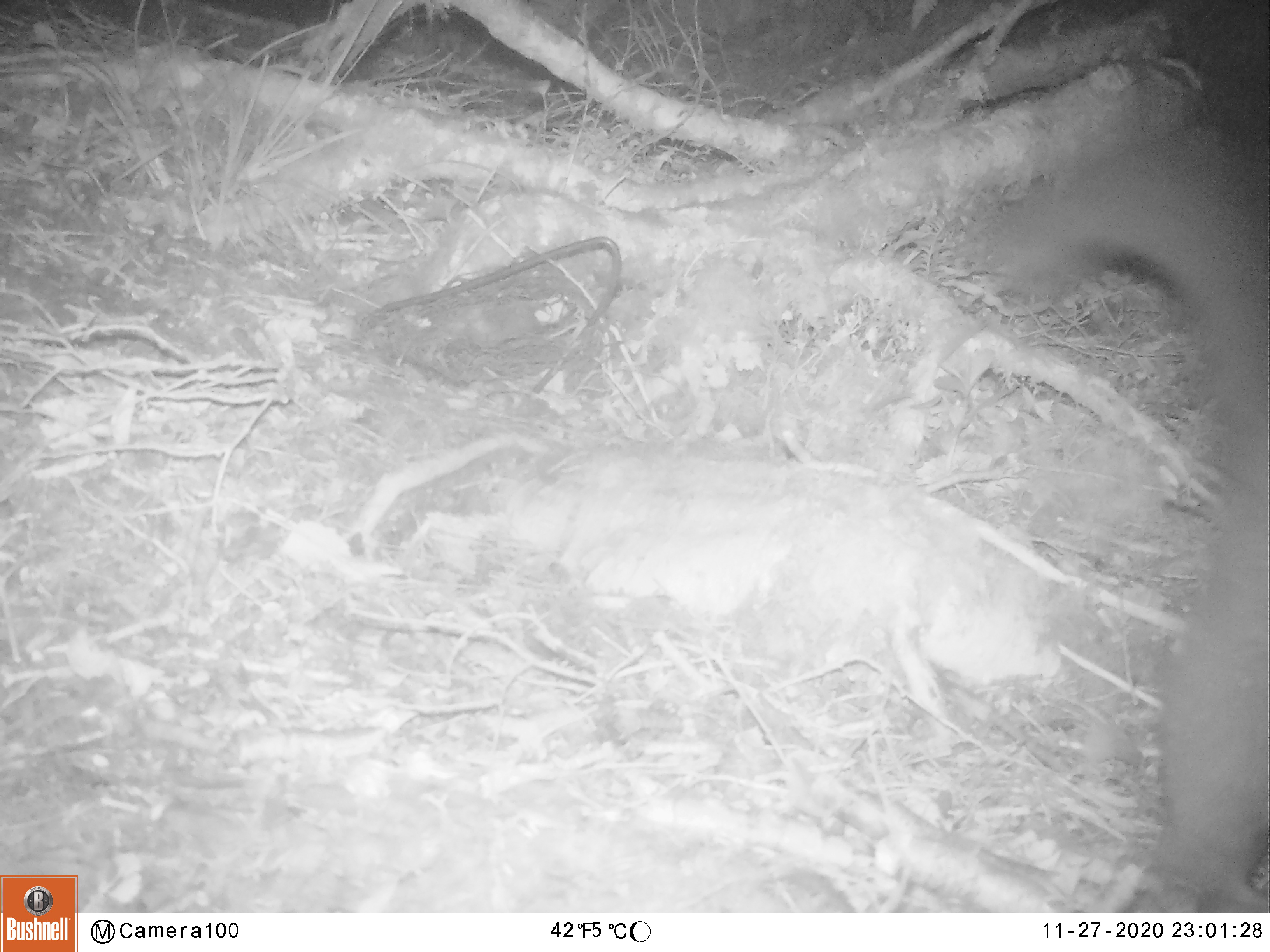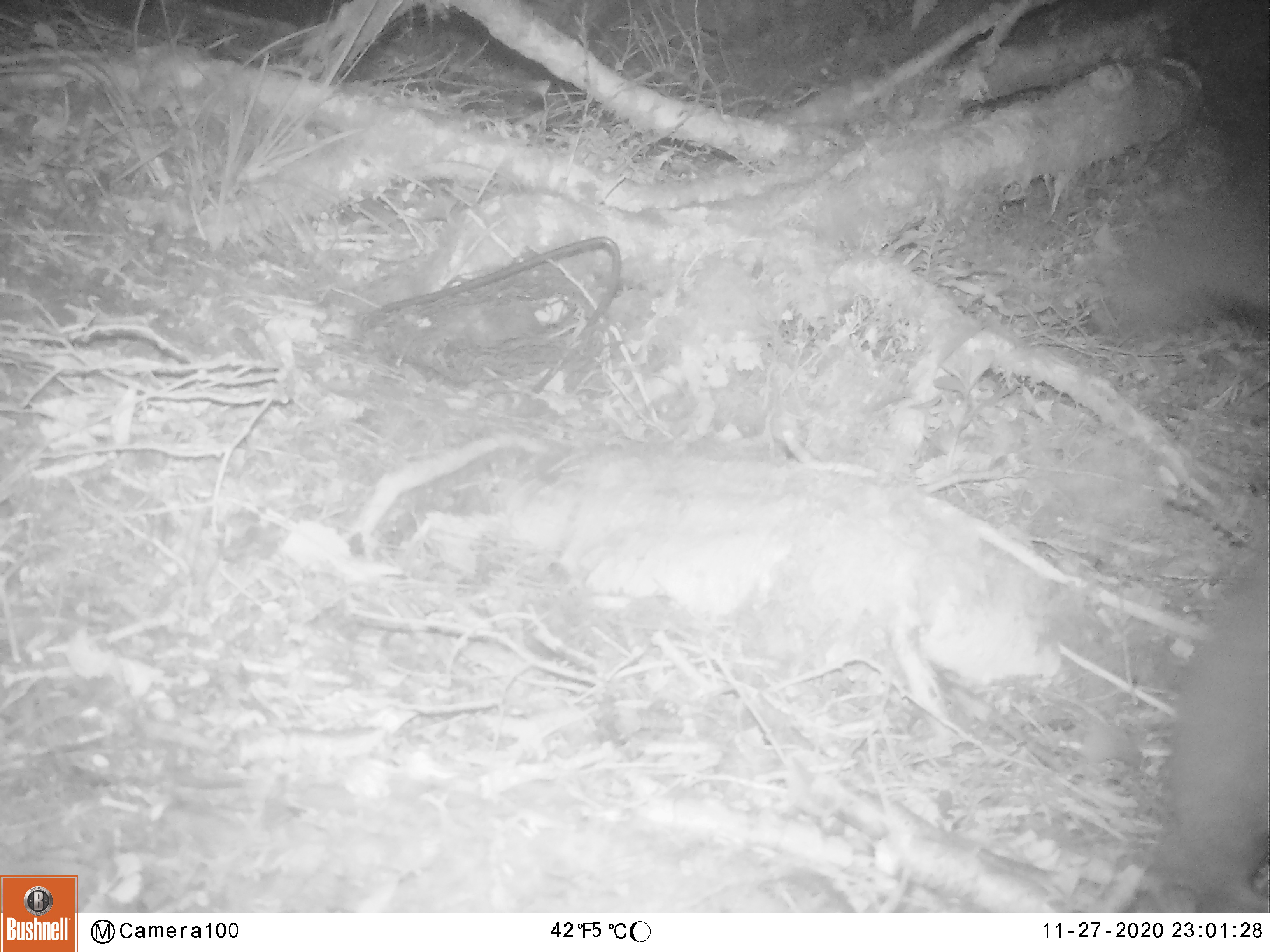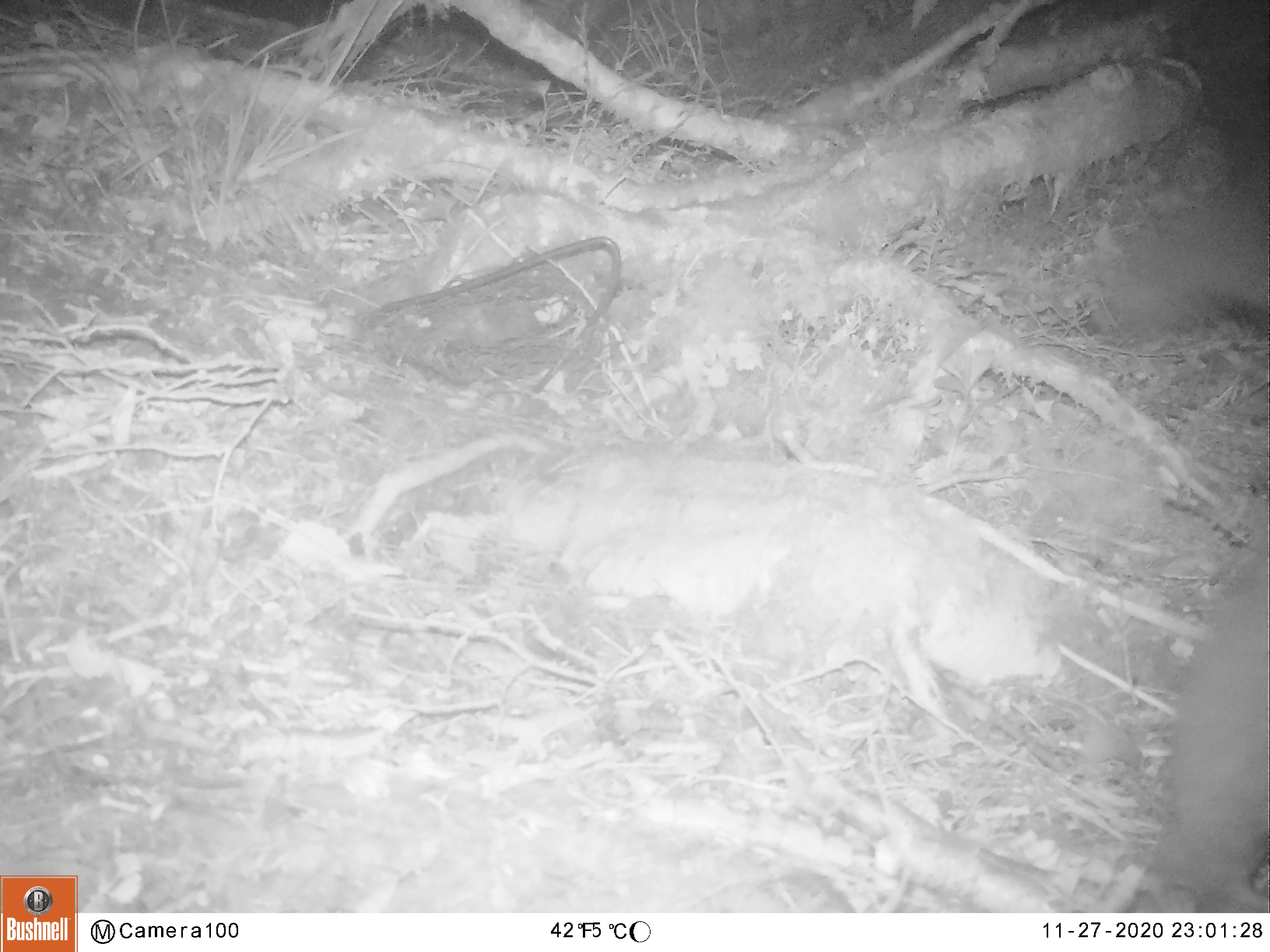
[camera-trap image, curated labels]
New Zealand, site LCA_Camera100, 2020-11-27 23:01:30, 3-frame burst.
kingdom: Animalia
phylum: Chordata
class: Mammalia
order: Diprotodontia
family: Phalangeridae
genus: Trichosurus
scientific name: Trichosurus vulpecula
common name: common brushtail possum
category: possum